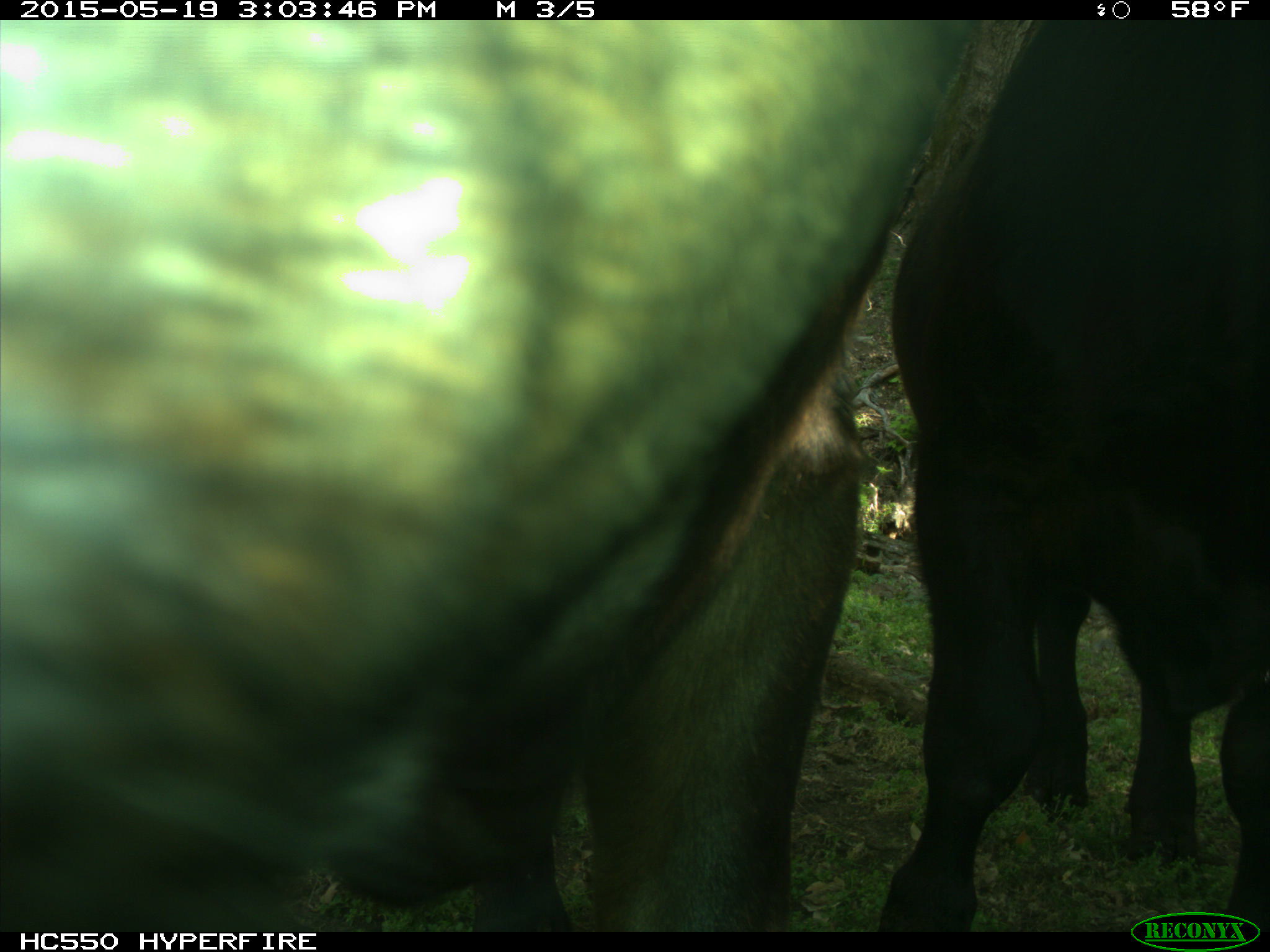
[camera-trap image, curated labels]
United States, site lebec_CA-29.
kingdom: Animalia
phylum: Chordata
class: Mammalia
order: Artiodactyla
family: Bovidae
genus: Bos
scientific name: Bos taurus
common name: domestic cow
Bos taurus (domestic cow).